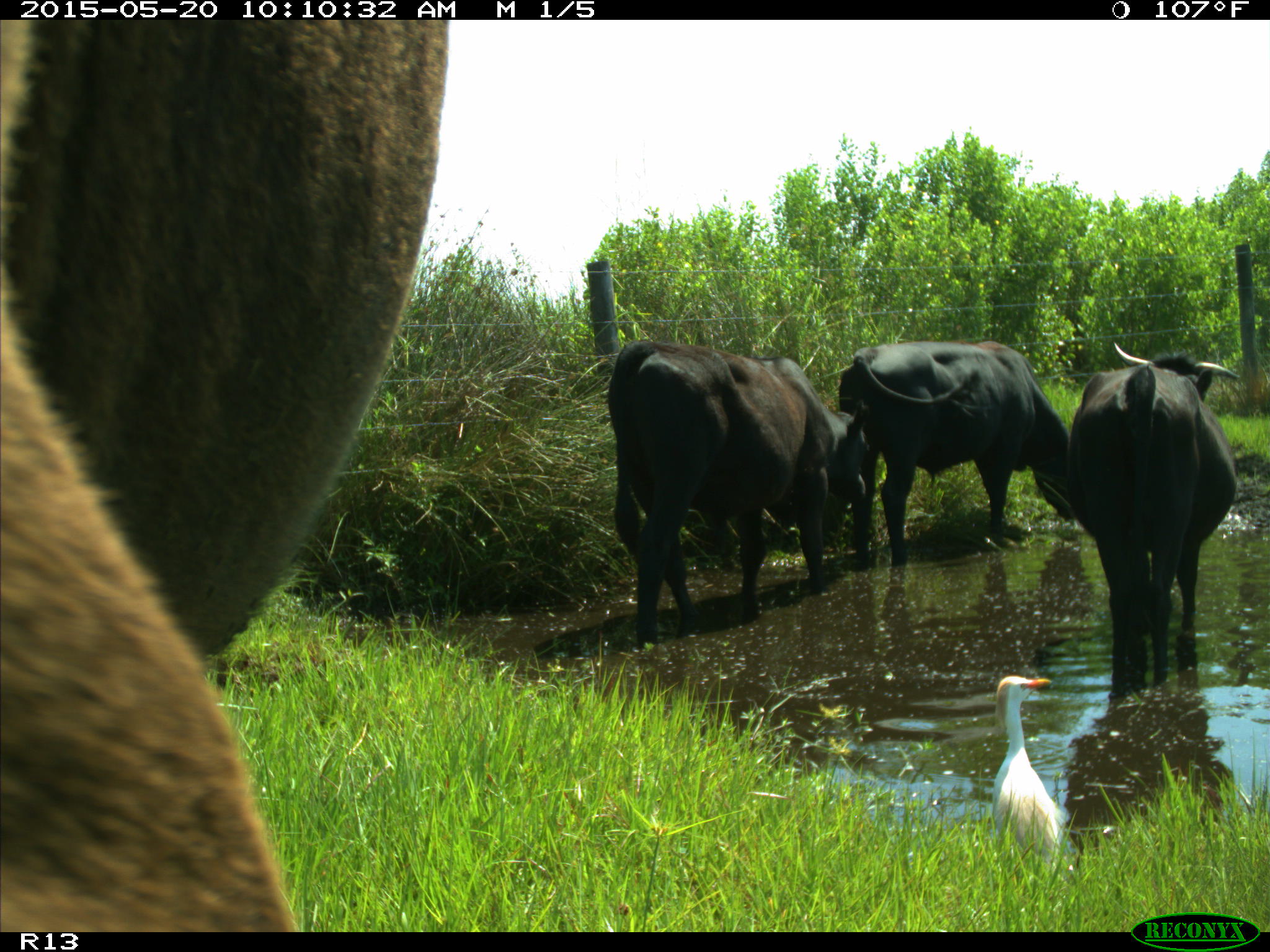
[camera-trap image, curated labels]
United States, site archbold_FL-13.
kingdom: Animalia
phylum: Chordata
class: Mammalia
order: Artiodactyla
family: Bovidae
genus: Bos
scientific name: Bos taurus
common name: domestic cow